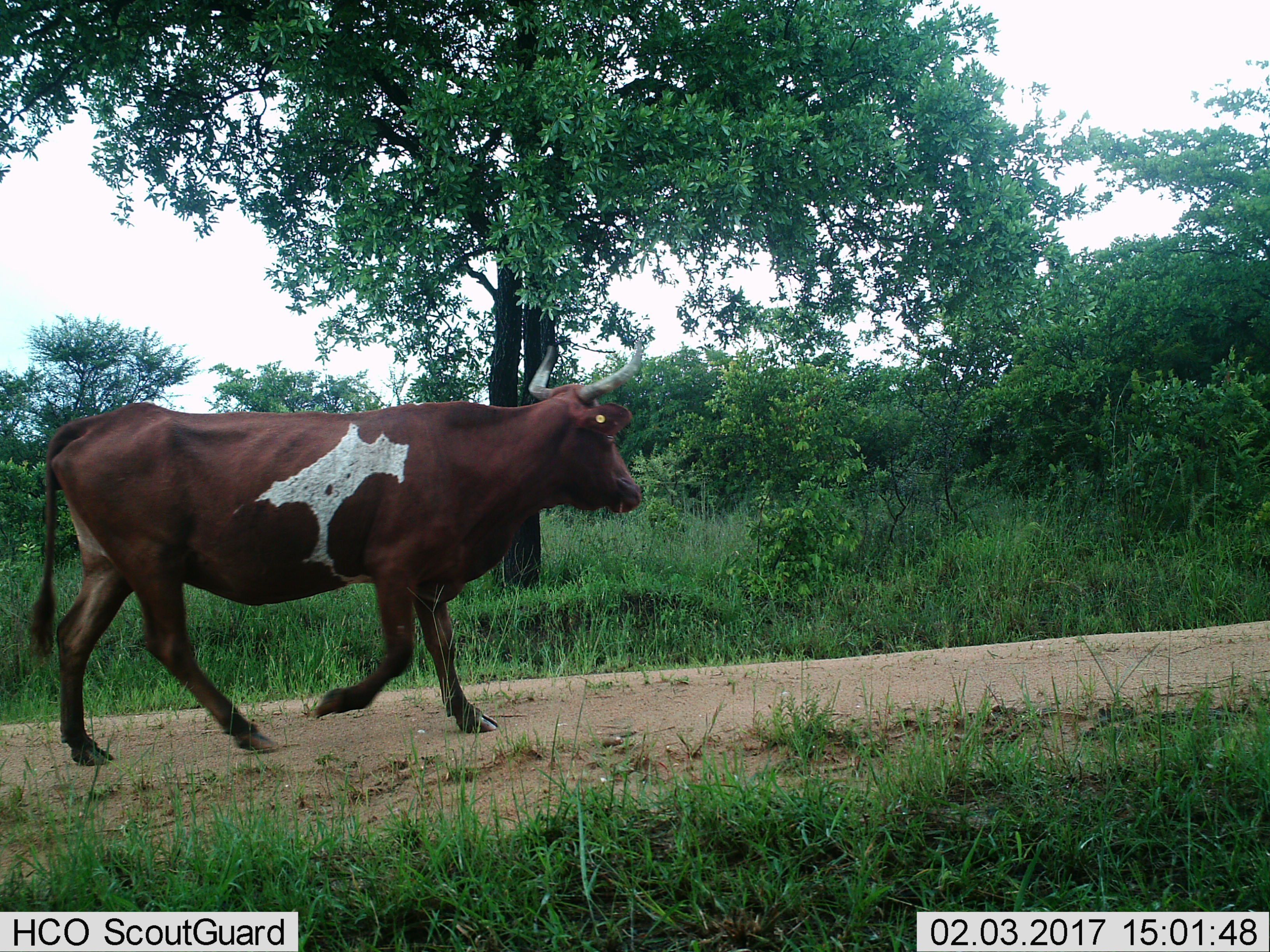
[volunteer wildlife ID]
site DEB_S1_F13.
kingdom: Animalia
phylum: Chordata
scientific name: Vertebrata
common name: domestic animal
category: domesticanimal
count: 1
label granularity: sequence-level